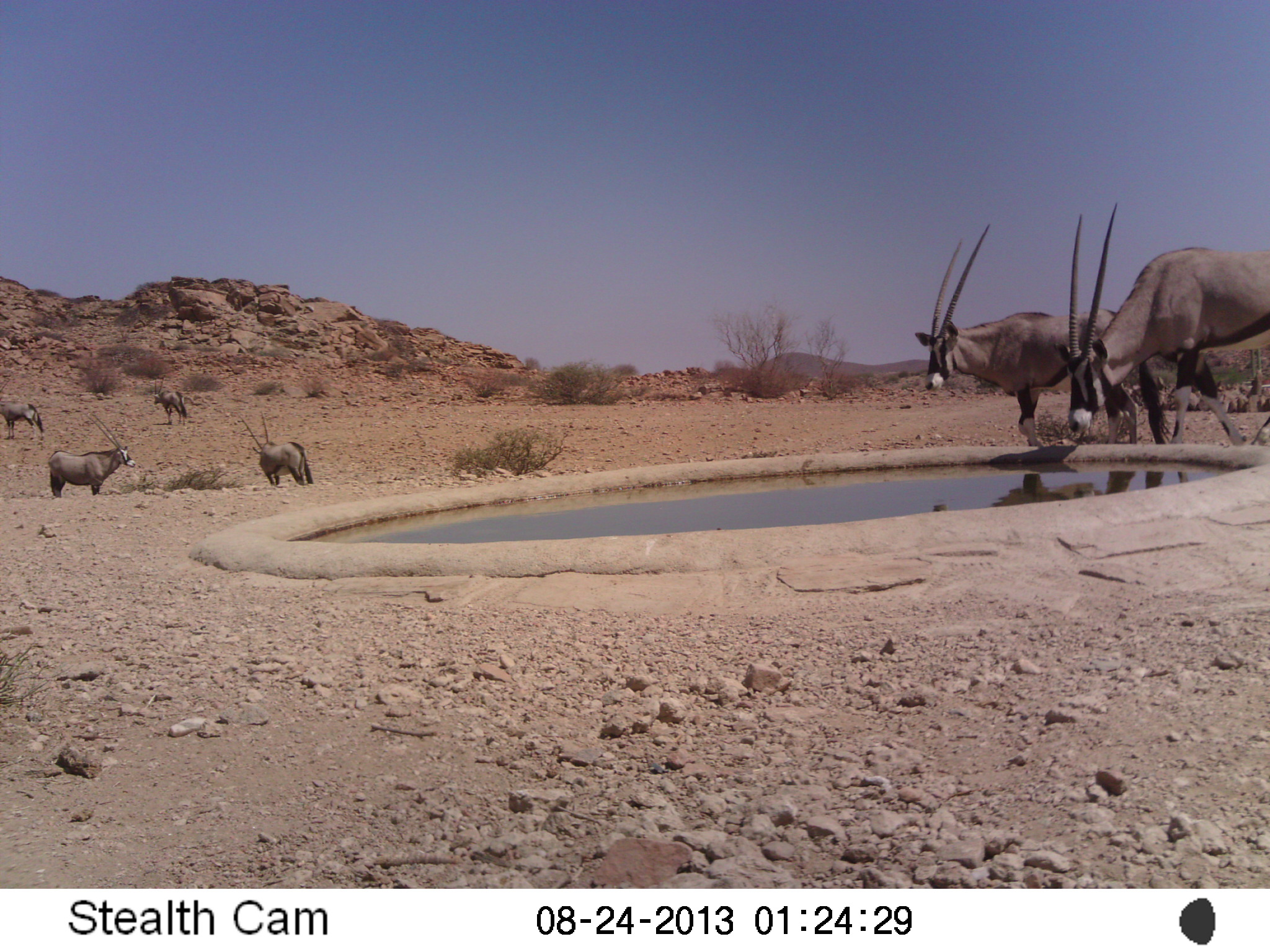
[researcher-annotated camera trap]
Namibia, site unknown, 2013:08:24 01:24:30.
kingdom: Animalia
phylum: Chordata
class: Mammalia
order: Artiodactyla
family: Bovidae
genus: Oryx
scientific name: Oryx gazella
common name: gemsbok